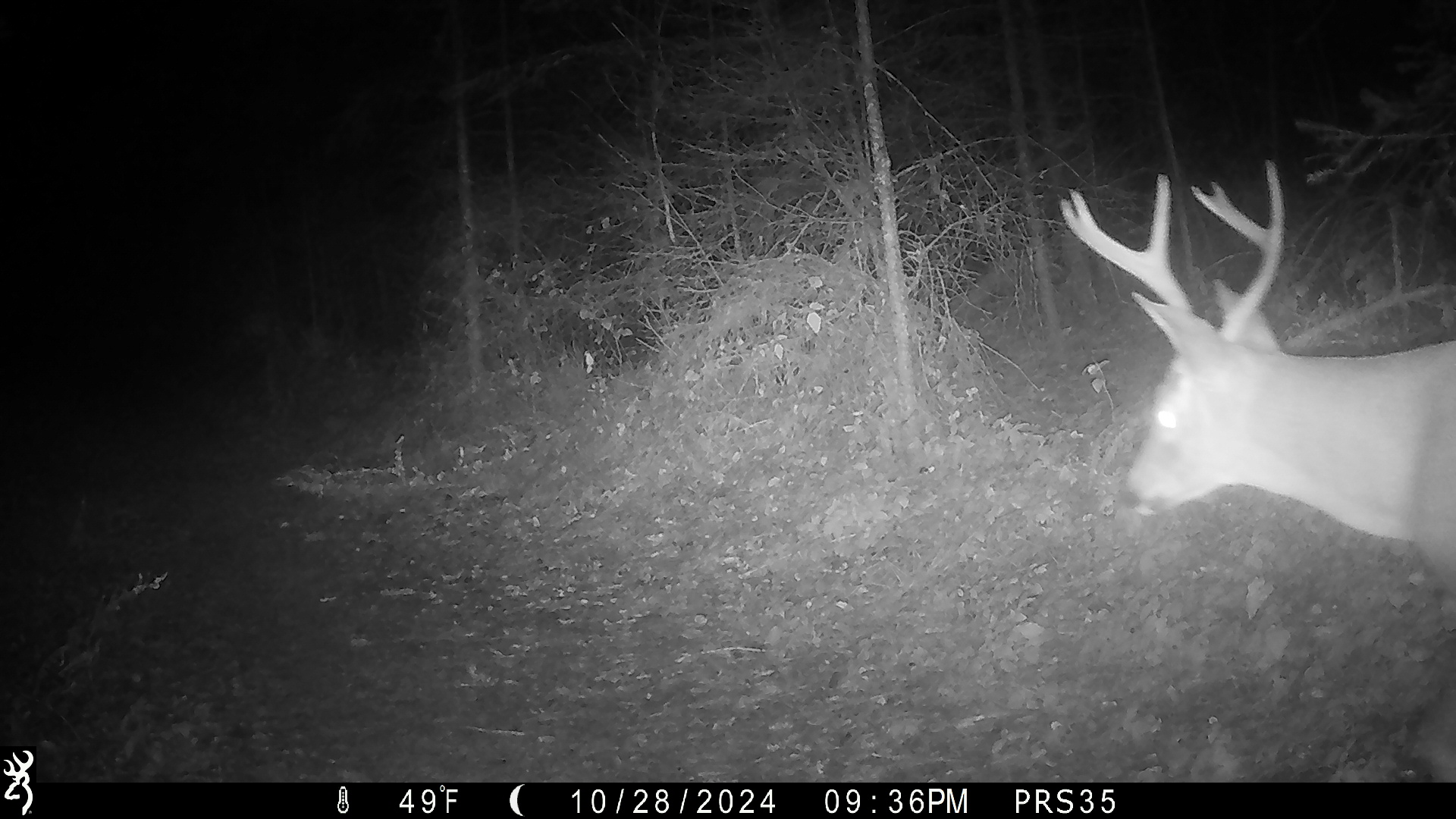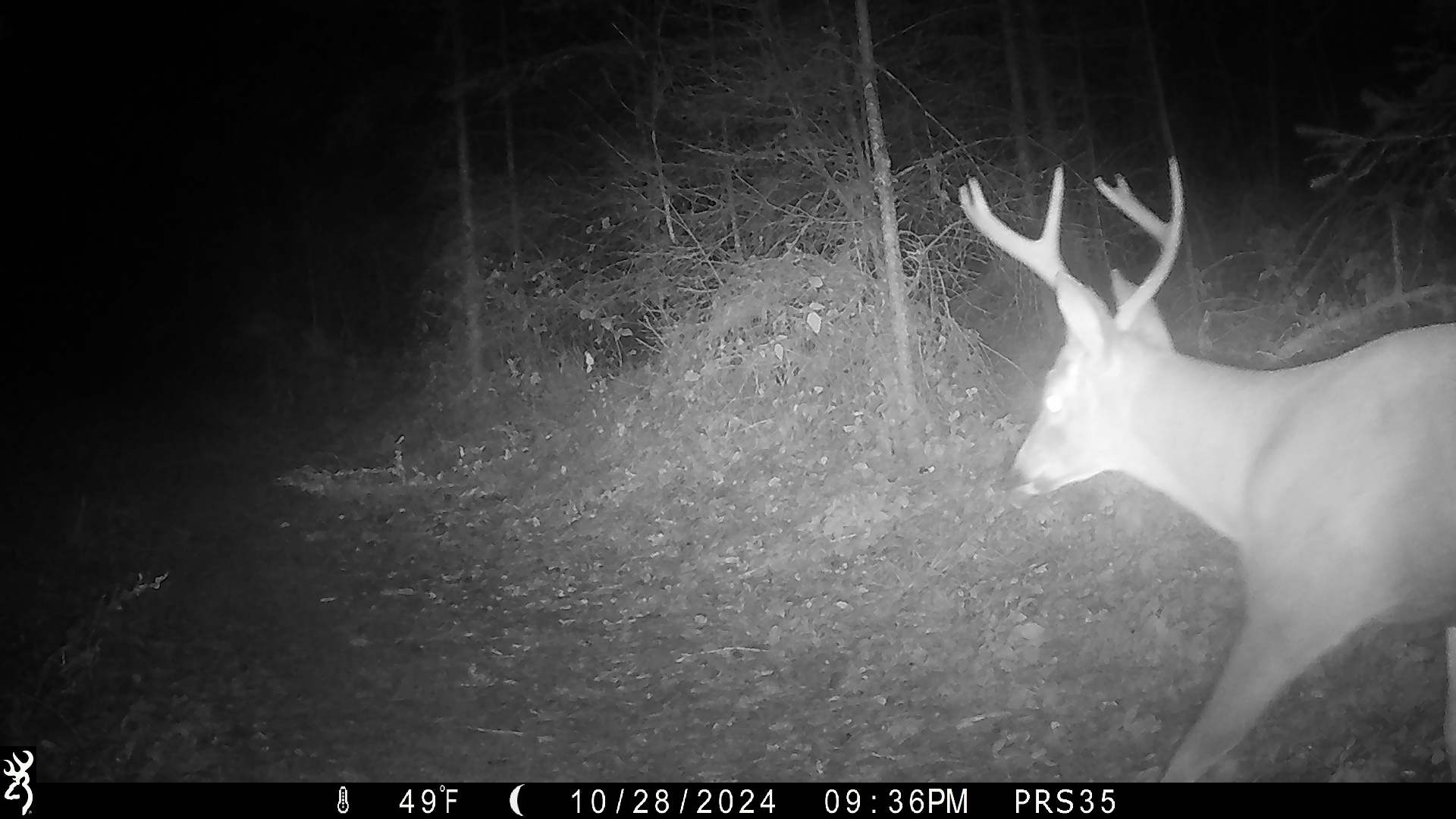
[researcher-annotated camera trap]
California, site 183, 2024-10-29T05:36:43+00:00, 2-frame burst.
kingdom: Animalia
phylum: Chordata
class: Mammalia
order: Artiodactyla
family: Cervidae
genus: Odocoileus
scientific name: Odocoileus hemionus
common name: mule deer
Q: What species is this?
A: Mule deer (Odocoileus hemionus).